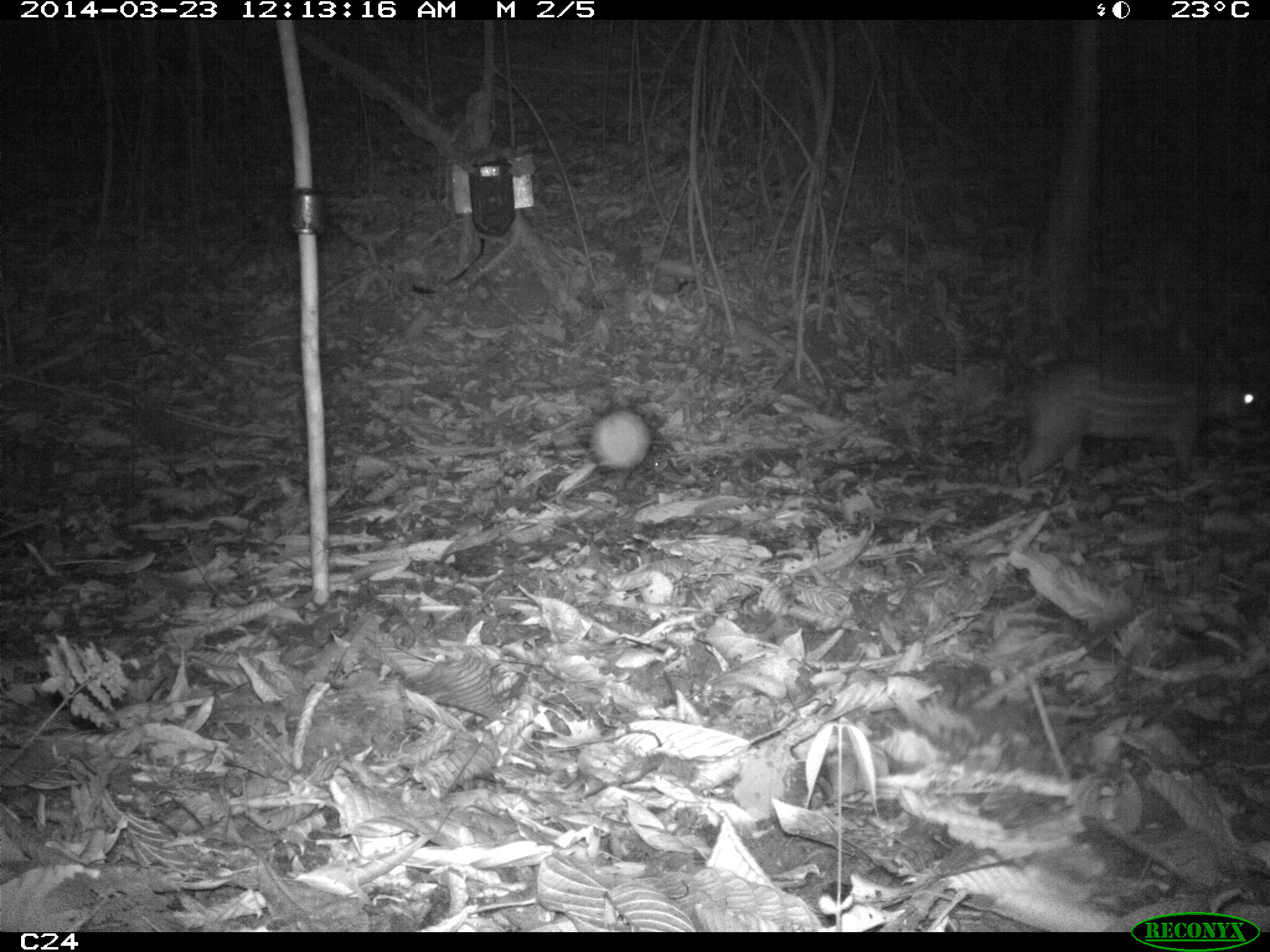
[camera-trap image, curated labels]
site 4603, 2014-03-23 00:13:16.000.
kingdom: Animalia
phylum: Chordata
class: Mammalia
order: Rodentia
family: Cuniculidae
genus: Cuniculus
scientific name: Cuniculus paca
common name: spotted paca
Cuniculus paca (spotted paca), count 2, age adult, sex female.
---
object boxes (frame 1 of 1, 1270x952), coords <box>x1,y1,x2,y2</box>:
cuniculus paca: <box>1004,360,1260,493</box>